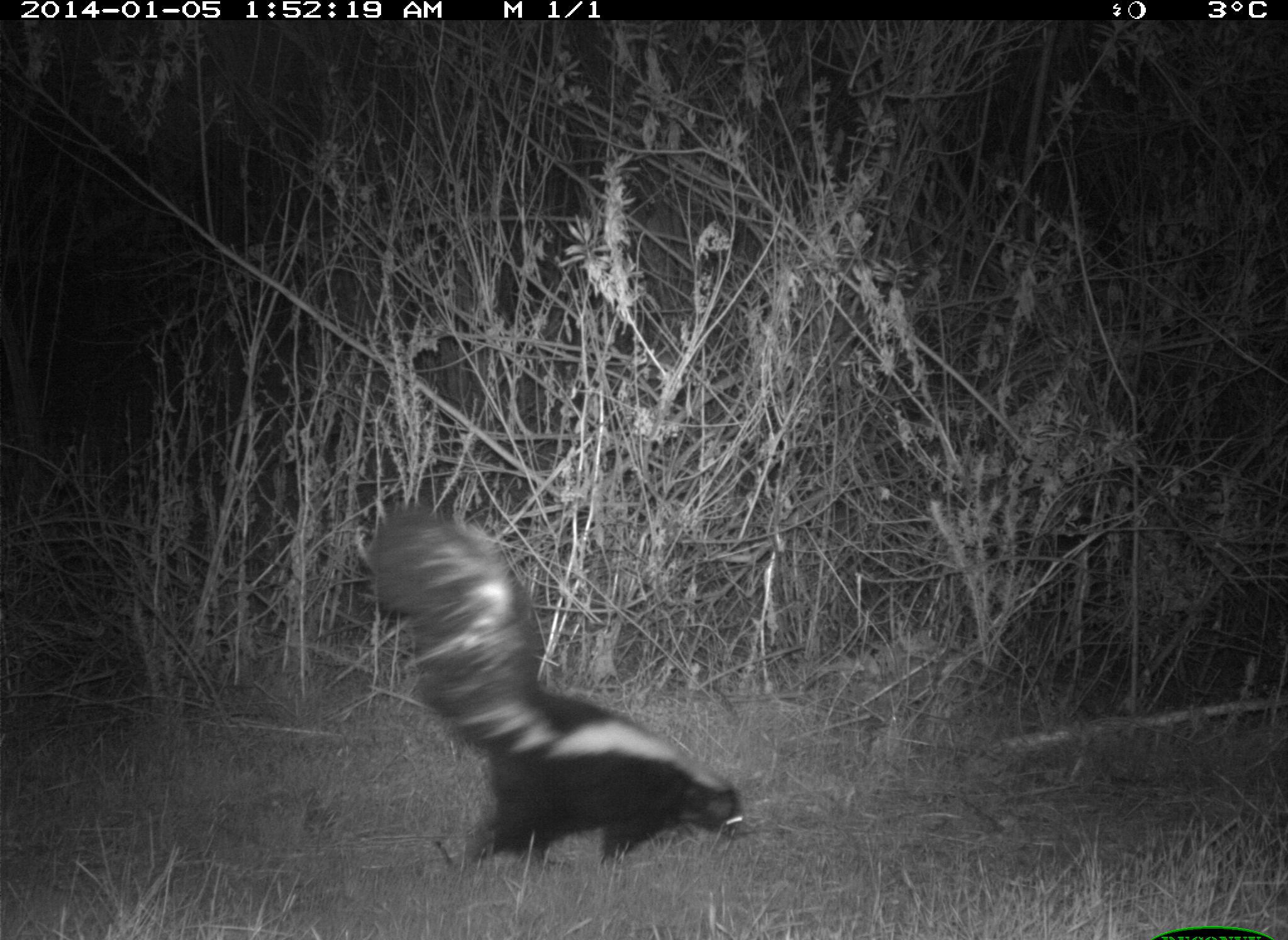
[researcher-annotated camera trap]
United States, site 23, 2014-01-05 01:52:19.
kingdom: Animalia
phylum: Chordata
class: Mammalia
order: Carnivora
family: Mephitidae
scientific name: Mephitidae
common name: skunk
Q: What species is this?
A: Skunk (Mephitidae).